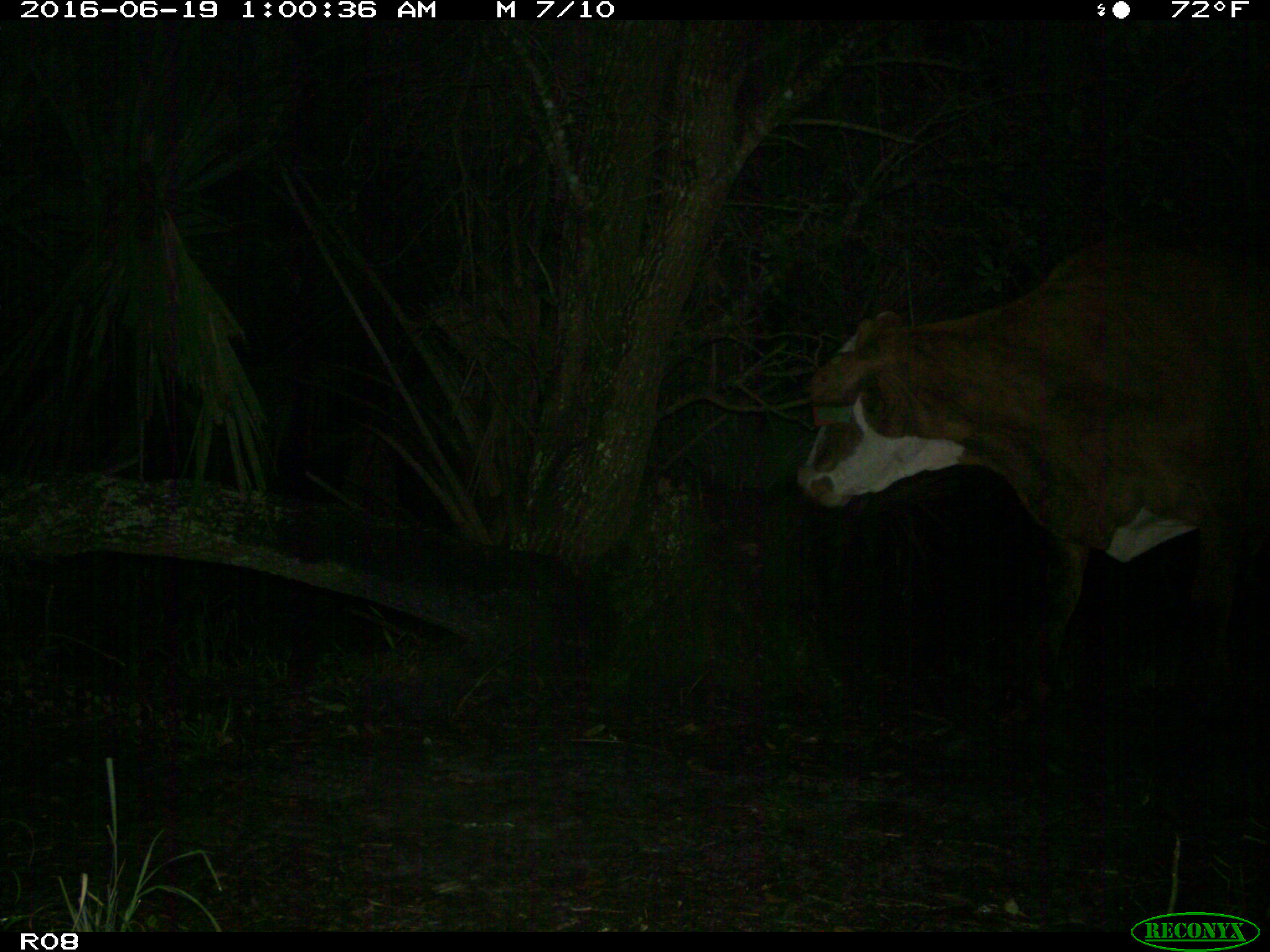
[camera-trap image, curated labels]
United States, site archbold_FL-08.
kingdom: Animalia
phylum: Chordata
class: Mammalia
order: Artiodactyla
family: Bovidae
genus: Bos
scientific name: Bos taurus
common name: domestic cow